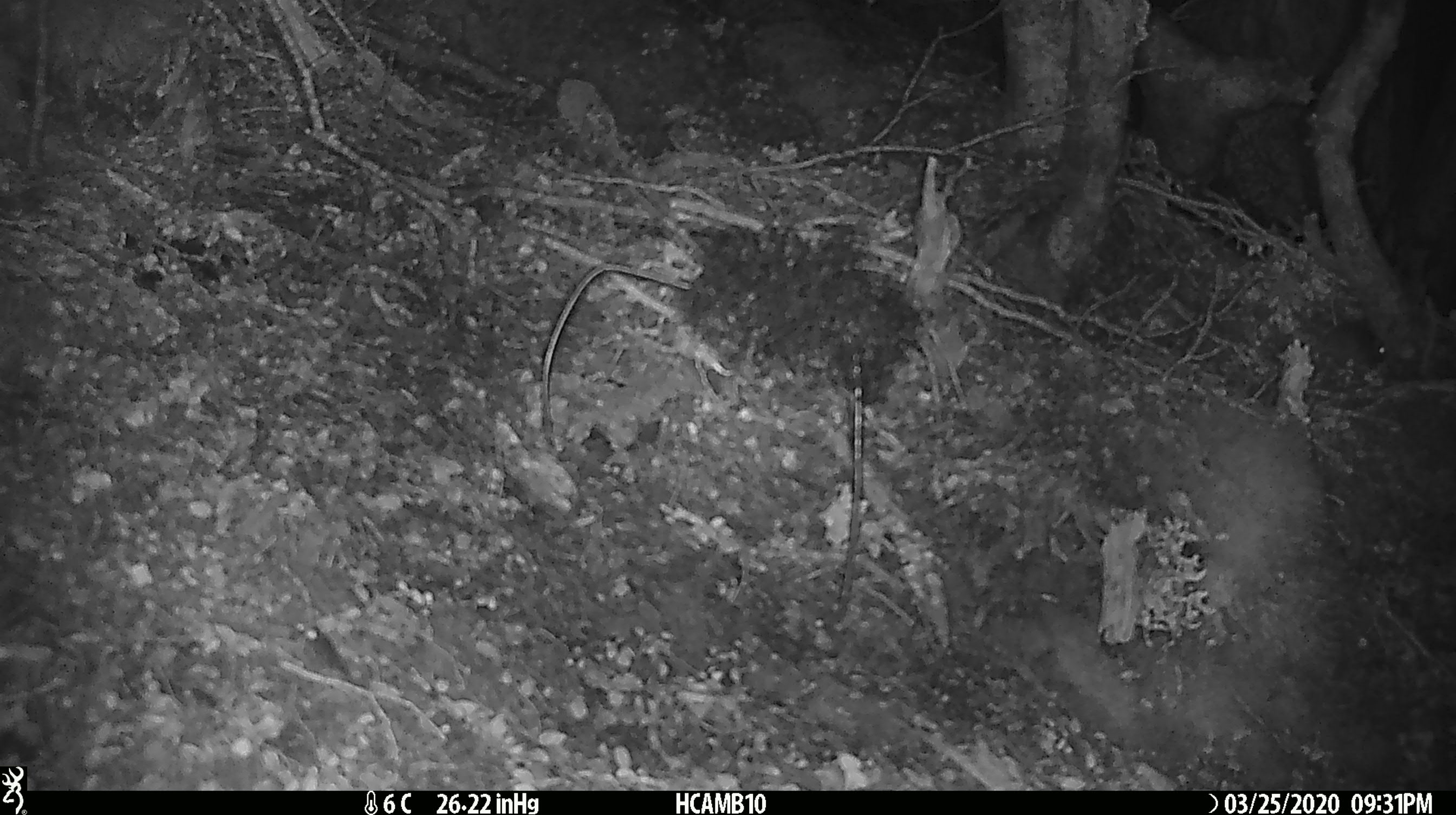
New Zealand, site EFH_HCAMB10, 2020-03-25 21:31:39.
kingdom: Animalia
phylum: Chordata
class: Mammalia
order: Rodentia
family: Muridae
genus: Mus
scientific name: Mus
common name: mouse